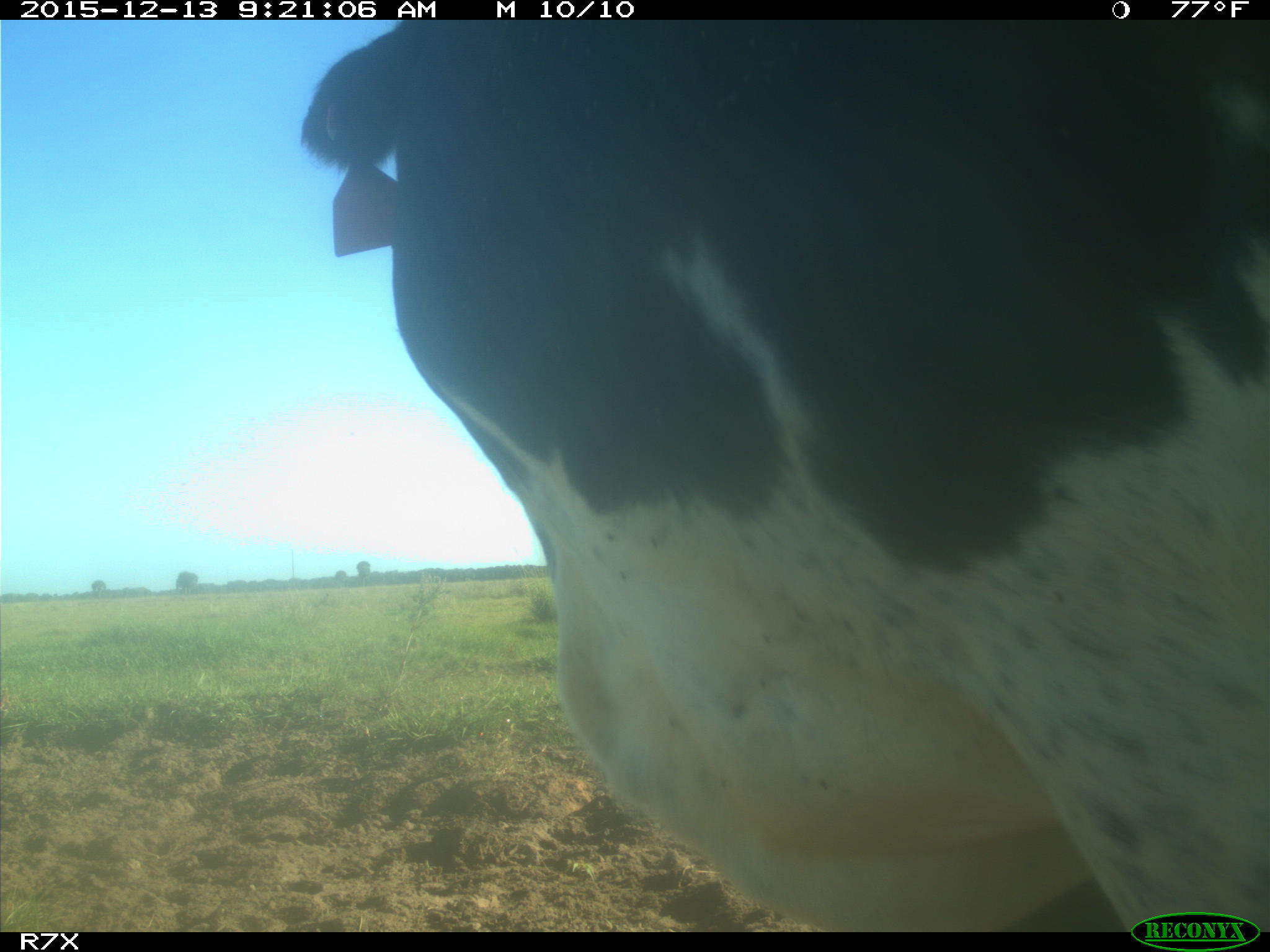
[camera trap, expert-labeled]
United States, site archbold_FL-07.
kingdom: Animalia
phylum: Chordata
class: Mammalia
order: Artiodactyla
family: Bovidae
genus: Bos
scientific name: Bos taurus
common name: domestic cow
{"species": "Bos taurus (domestic cow)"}